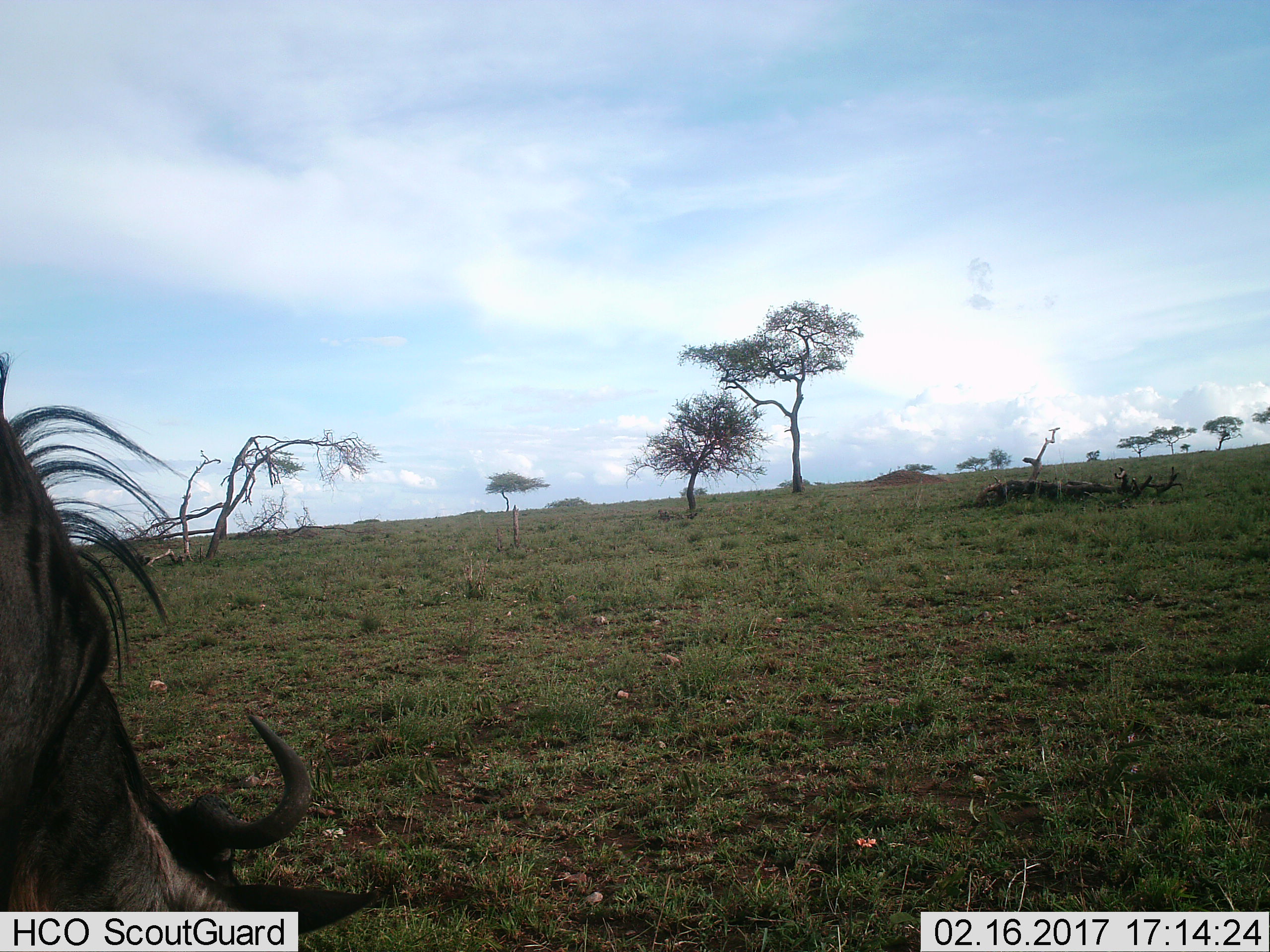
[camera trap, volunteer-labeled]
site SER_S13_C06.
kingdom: Animalia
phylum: Chordata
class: Mammalia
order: Artiodactyla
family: Bovidae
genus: Connochaetes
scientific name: Connochaetes taurinus taurinus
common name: blue wildebeest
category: wildebeestblue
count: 1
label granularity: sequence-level